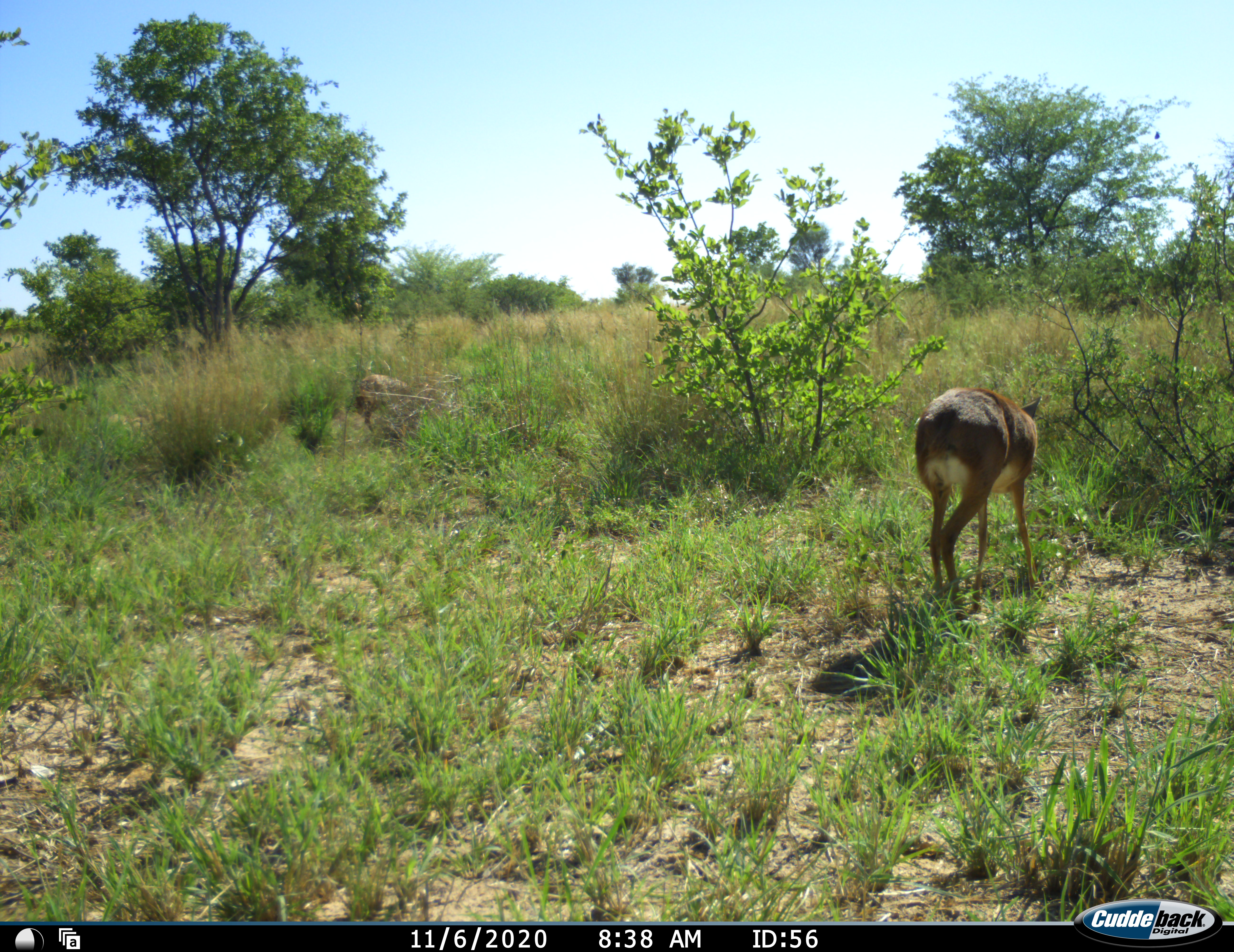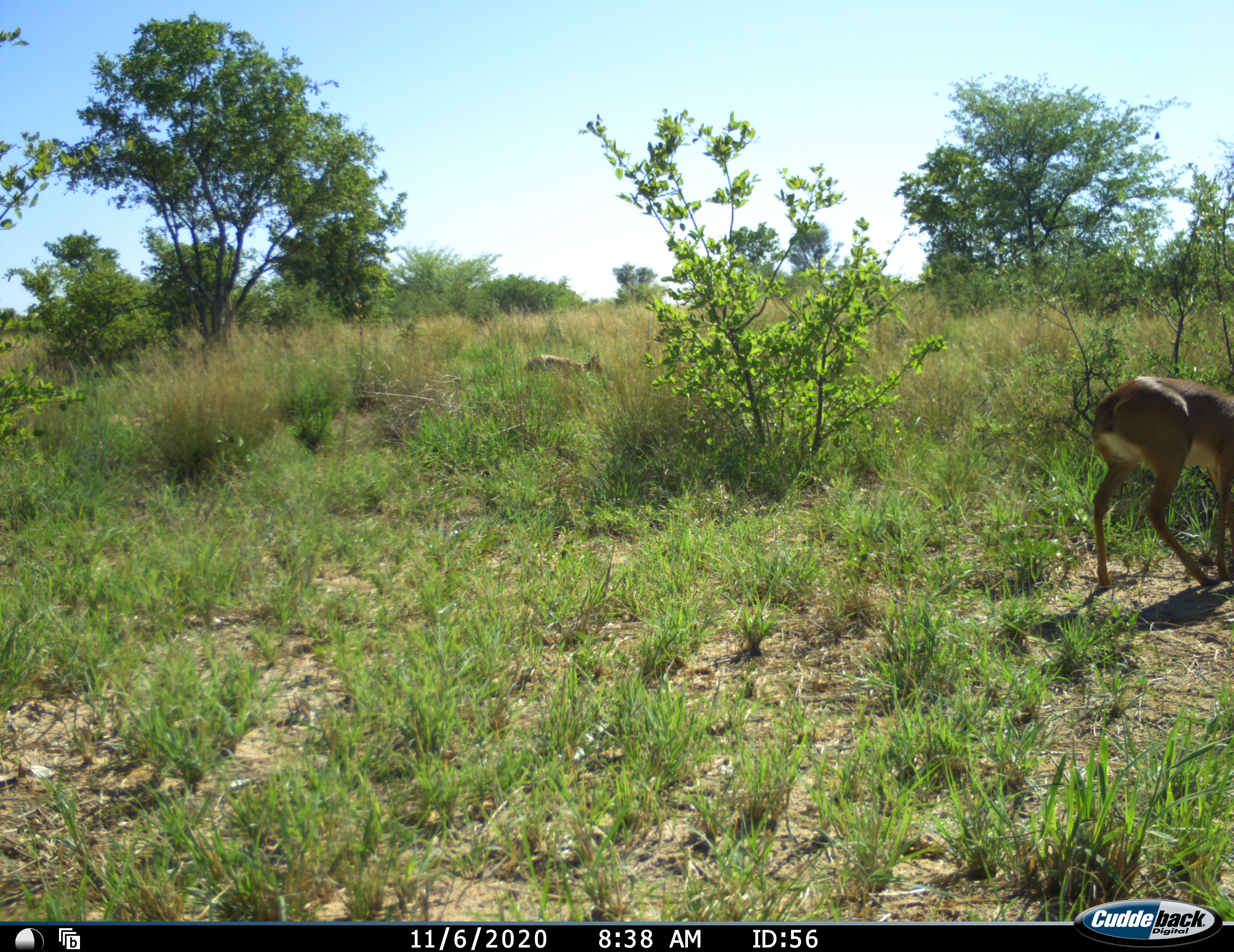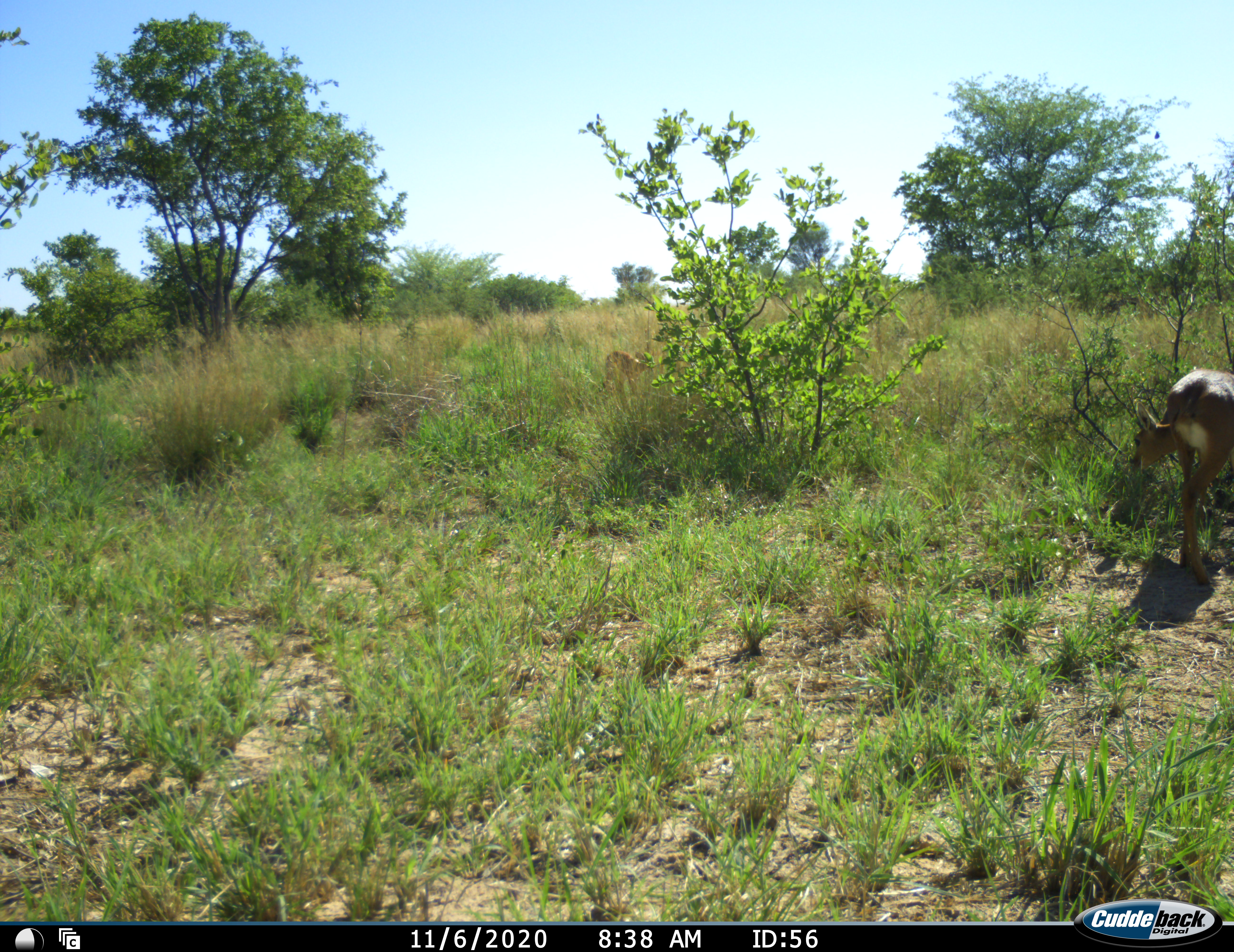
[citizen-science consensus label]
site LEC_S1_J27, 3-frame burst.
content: unidentified animal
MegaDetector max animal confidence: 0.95